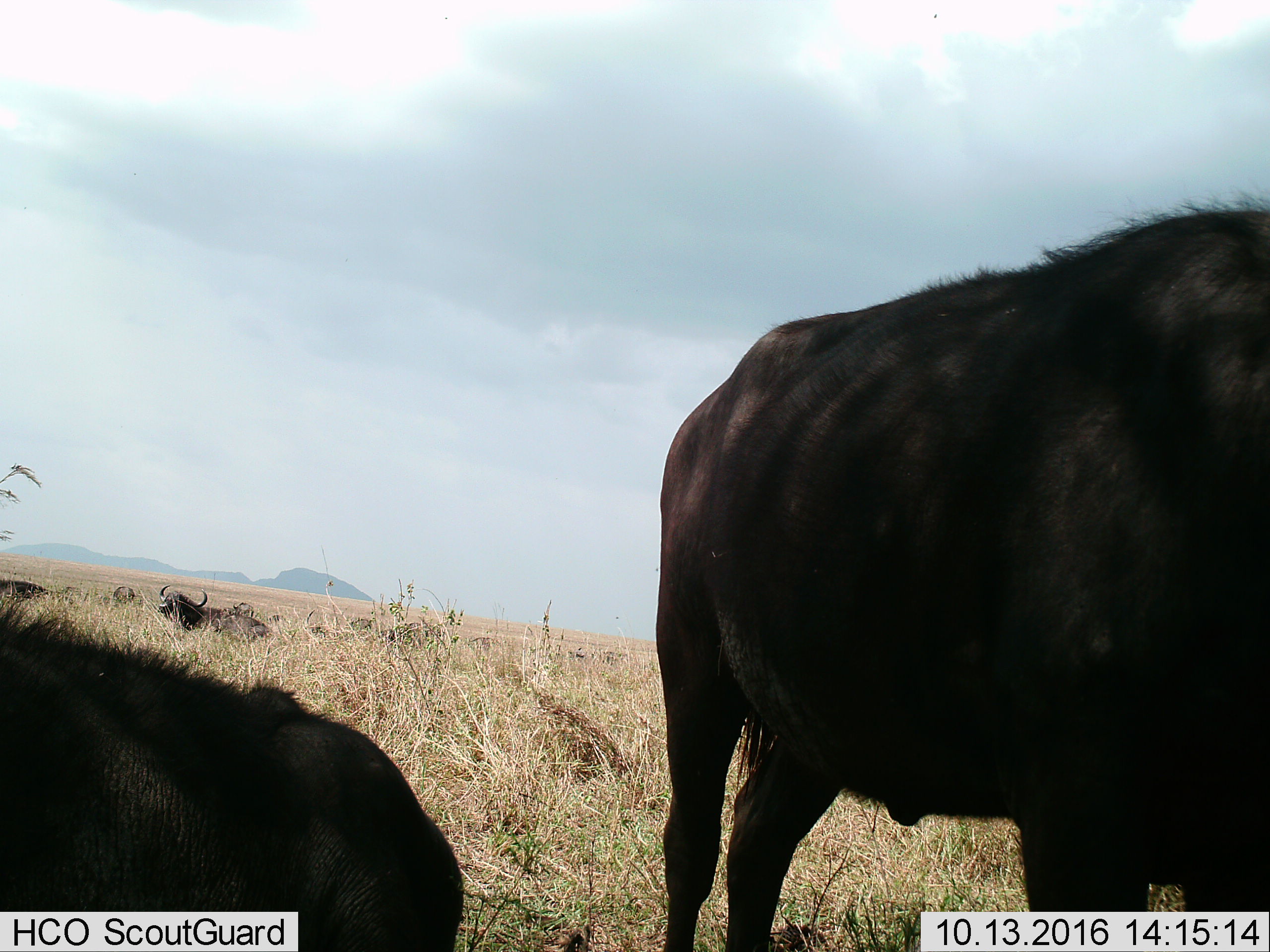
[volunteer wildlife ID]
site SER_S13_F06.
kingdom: Animalia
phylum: Chordata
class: Mammalia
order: Artiodactyla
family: Bovidae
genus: Syncerus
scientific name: Syncerus caffer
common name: african buffalo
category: buffalo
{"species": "buffalo (african buffalo) (Syncerus caffer)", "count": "3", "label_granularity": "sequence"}